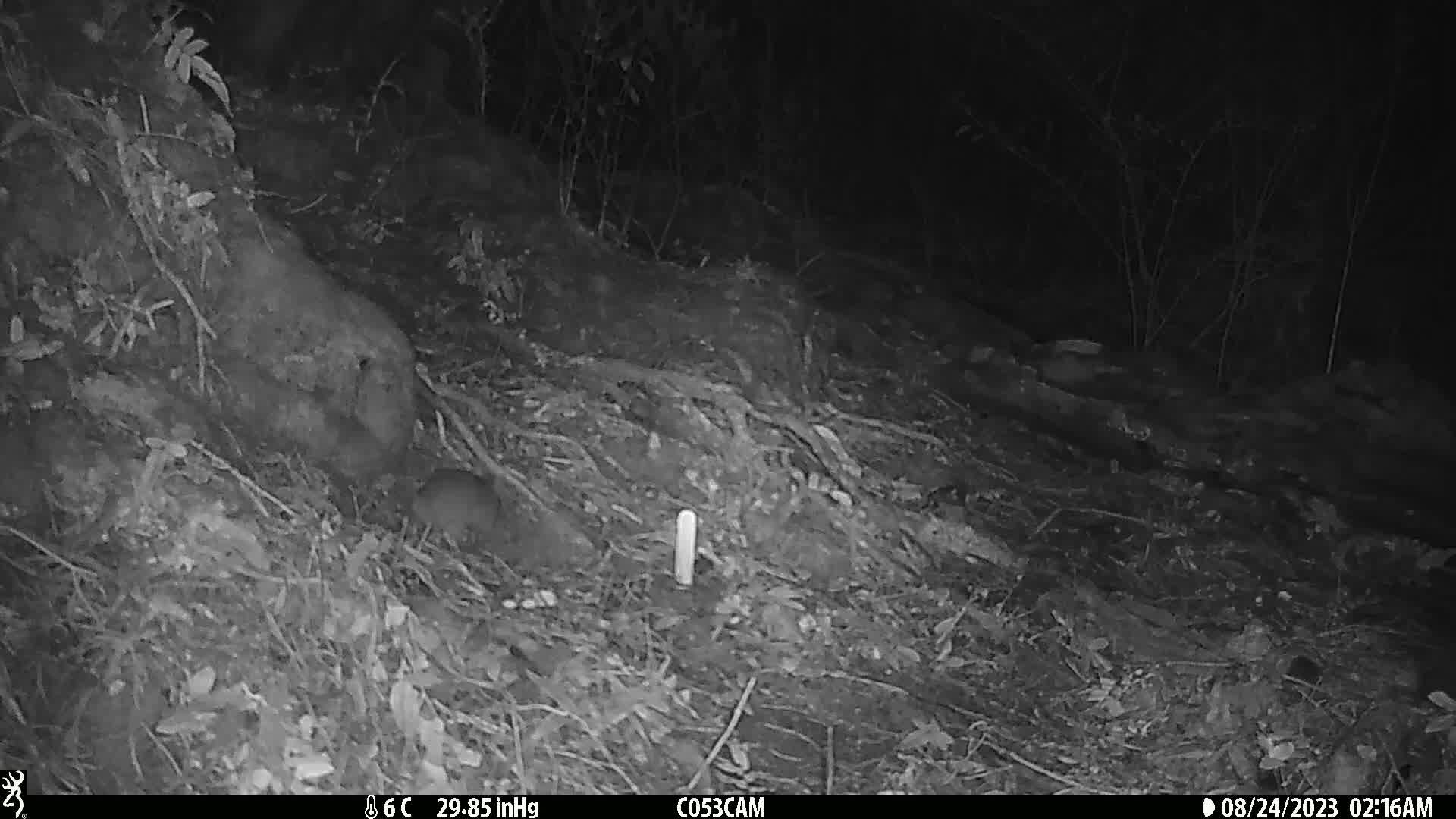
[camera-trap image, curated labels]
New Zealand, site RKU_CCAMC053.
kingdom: Animalia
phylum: Chordata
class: Mammalia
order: Rodentia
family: Muridae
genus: Rattus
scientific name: Rattus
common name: rat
Rat (Rattus).